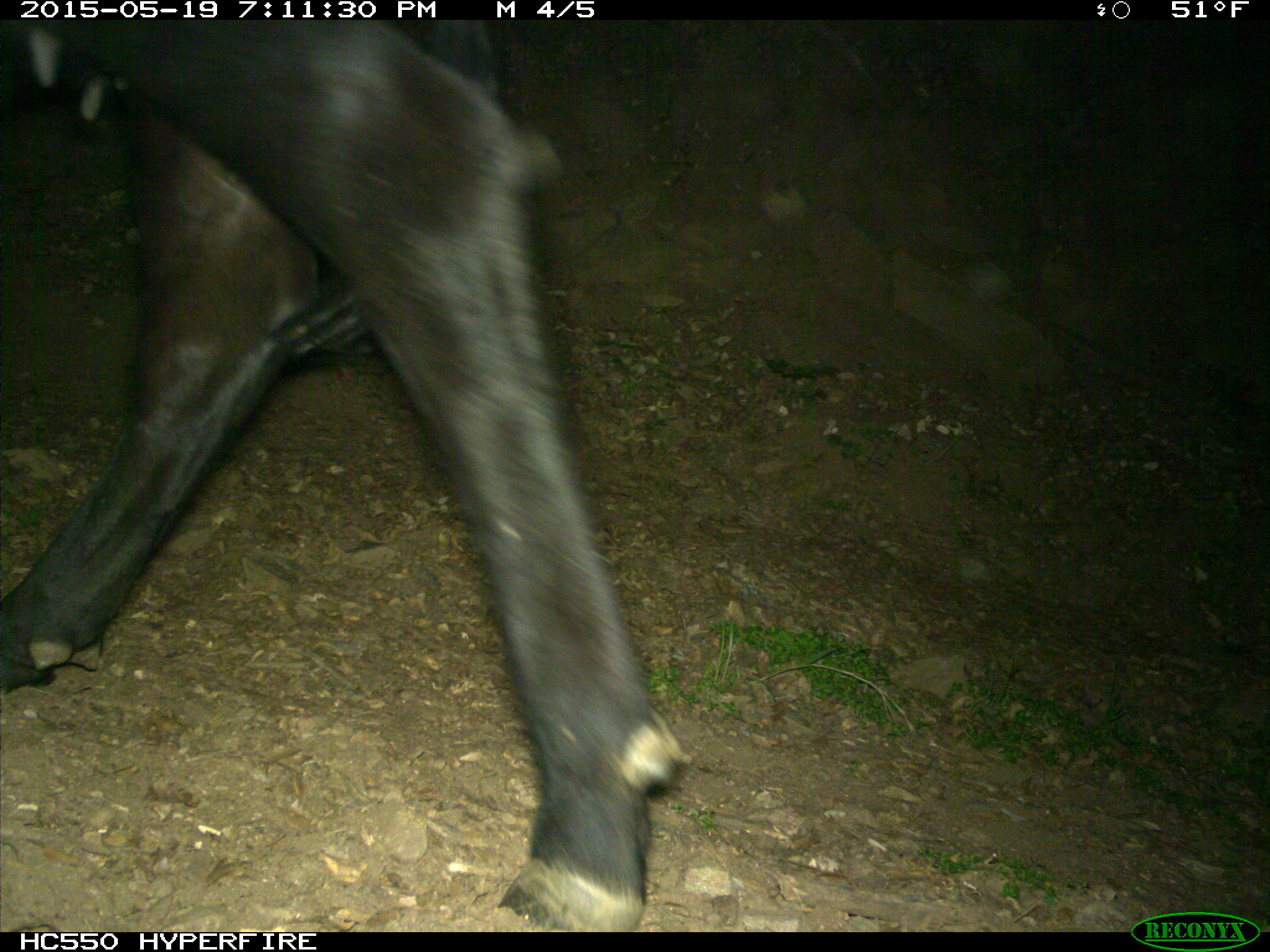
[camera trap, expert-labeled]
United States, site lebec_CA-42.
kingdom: Animalia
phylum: Chordata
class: Mammalia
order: Artiodactyla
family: Bovidae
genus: Bos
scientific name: Bos taurus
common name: domestic cow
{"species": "Bos taurus (domestic cow)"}